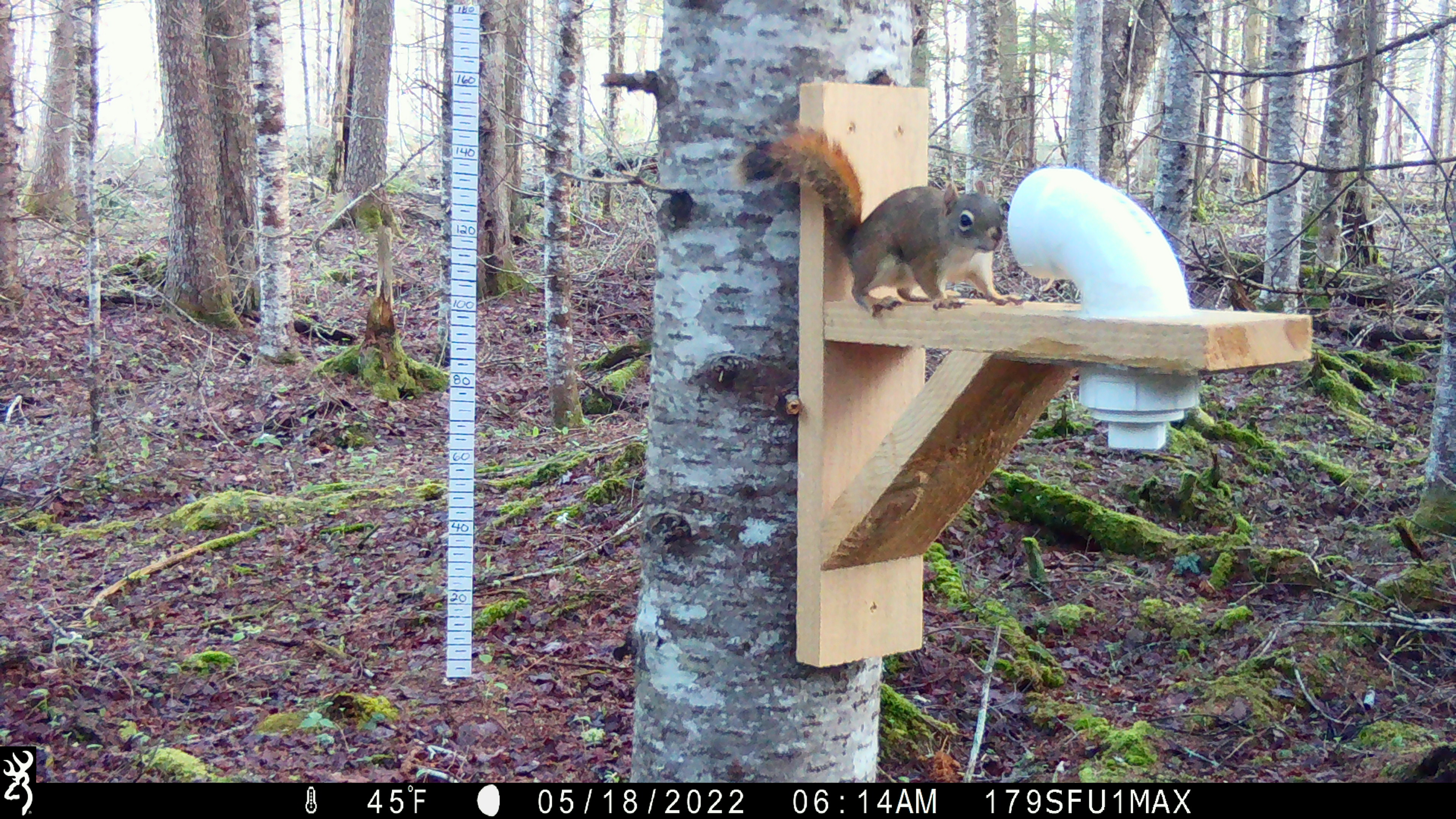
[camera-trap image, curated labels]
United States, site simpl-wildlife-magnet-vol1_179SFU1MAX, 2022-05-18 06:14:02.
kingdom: Animalia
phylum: Chordata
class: Mammalia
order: Rodentia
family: Sciuridae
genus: Tamiasciurus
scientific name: Tamiasciurus hudsonicus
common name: red squirrel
Red squirrel (Tamiasciurus hudsonicus).